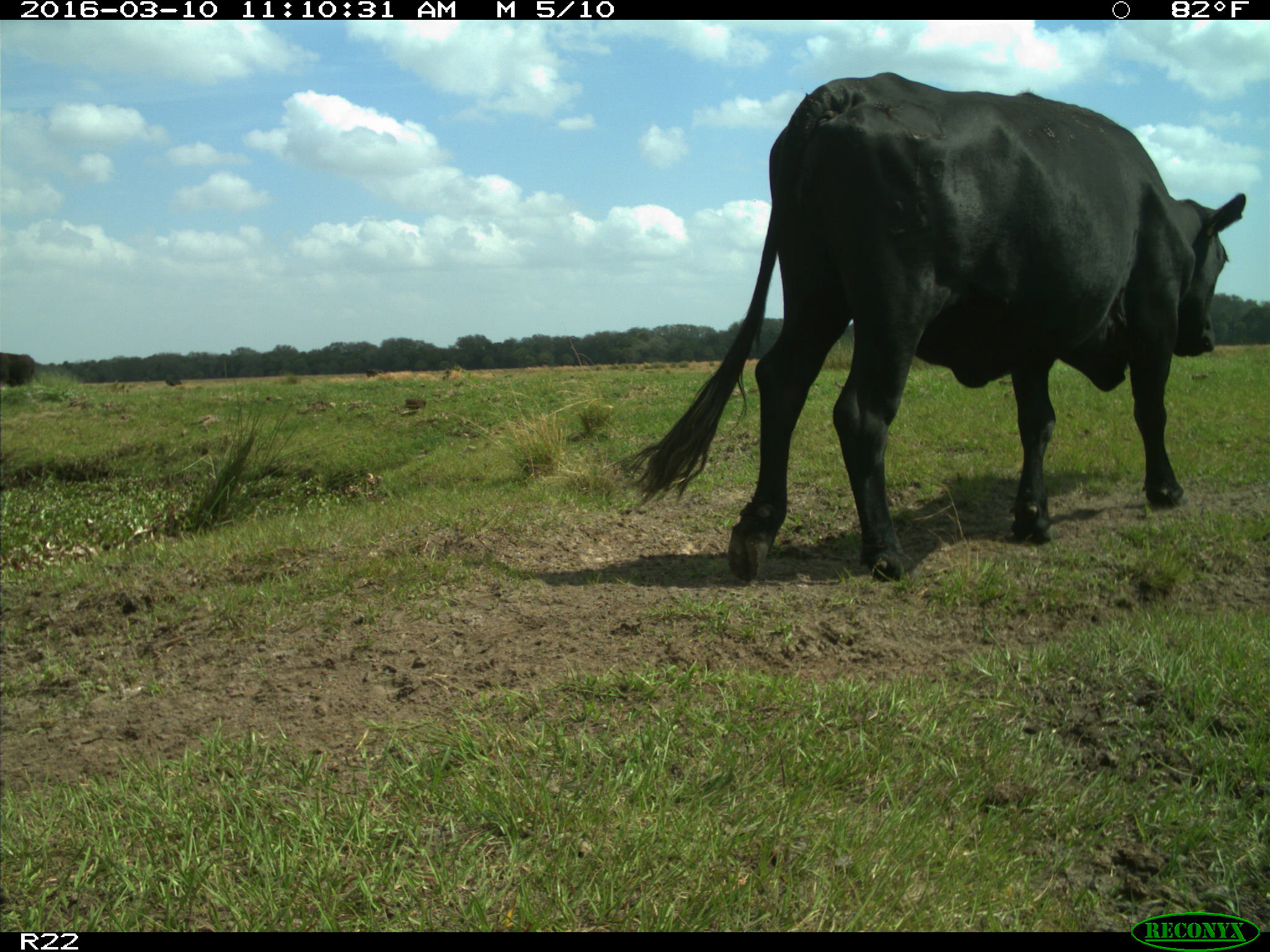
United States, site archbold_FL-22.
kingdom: Animalia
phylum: Chordata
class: Mammalia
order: Artiodactyla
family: Bovidae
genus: Bos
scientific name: Bos taurus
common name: domestic cow